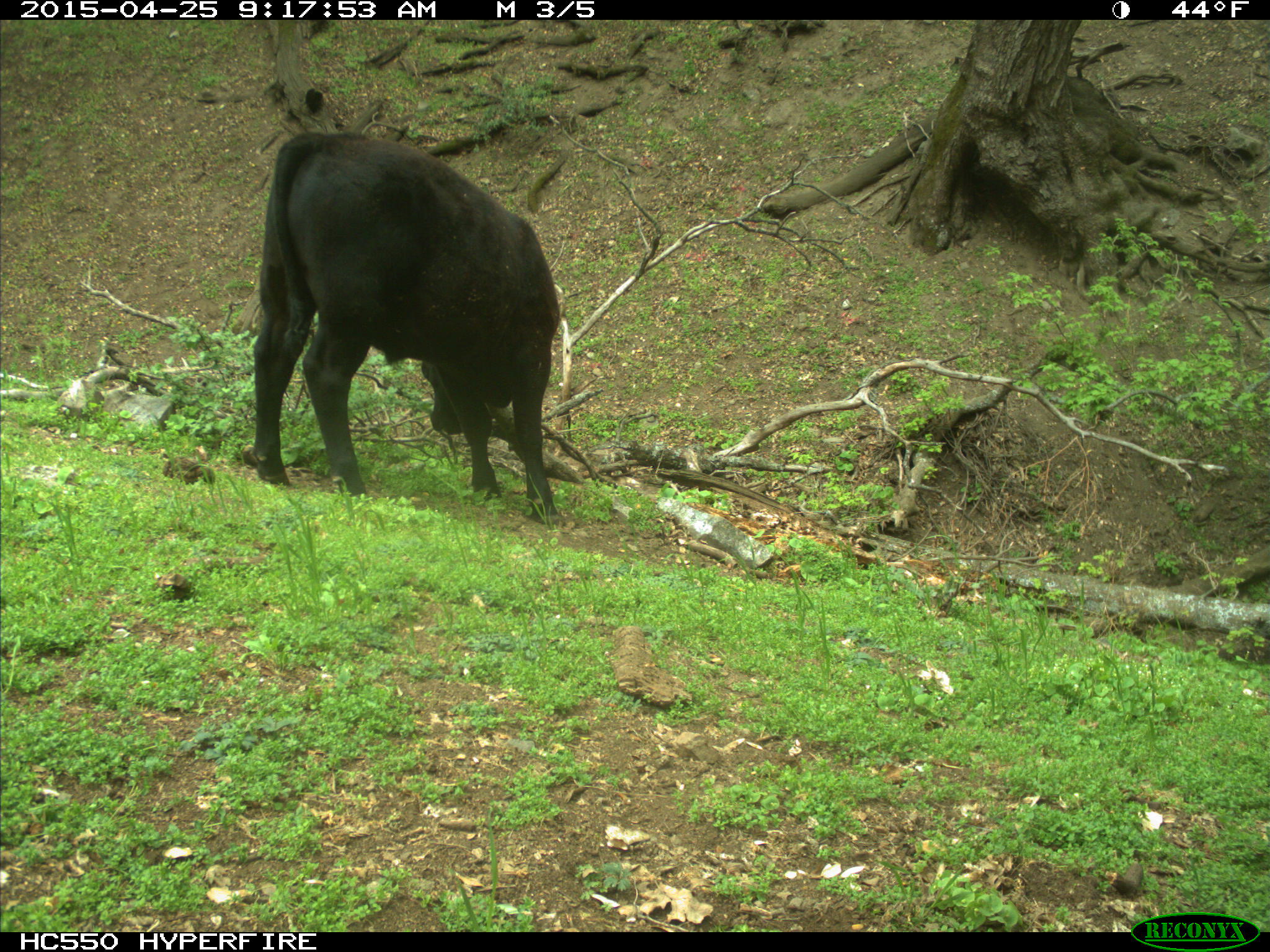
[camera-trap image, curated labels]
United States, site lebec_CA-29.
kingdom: Animalia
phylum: Chordata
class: Mammalia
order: Artiodactyla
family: Bovidae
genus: Bos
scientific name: Bos taurus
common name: domestic cow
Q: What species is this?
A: Bos taurus (domestic cow).